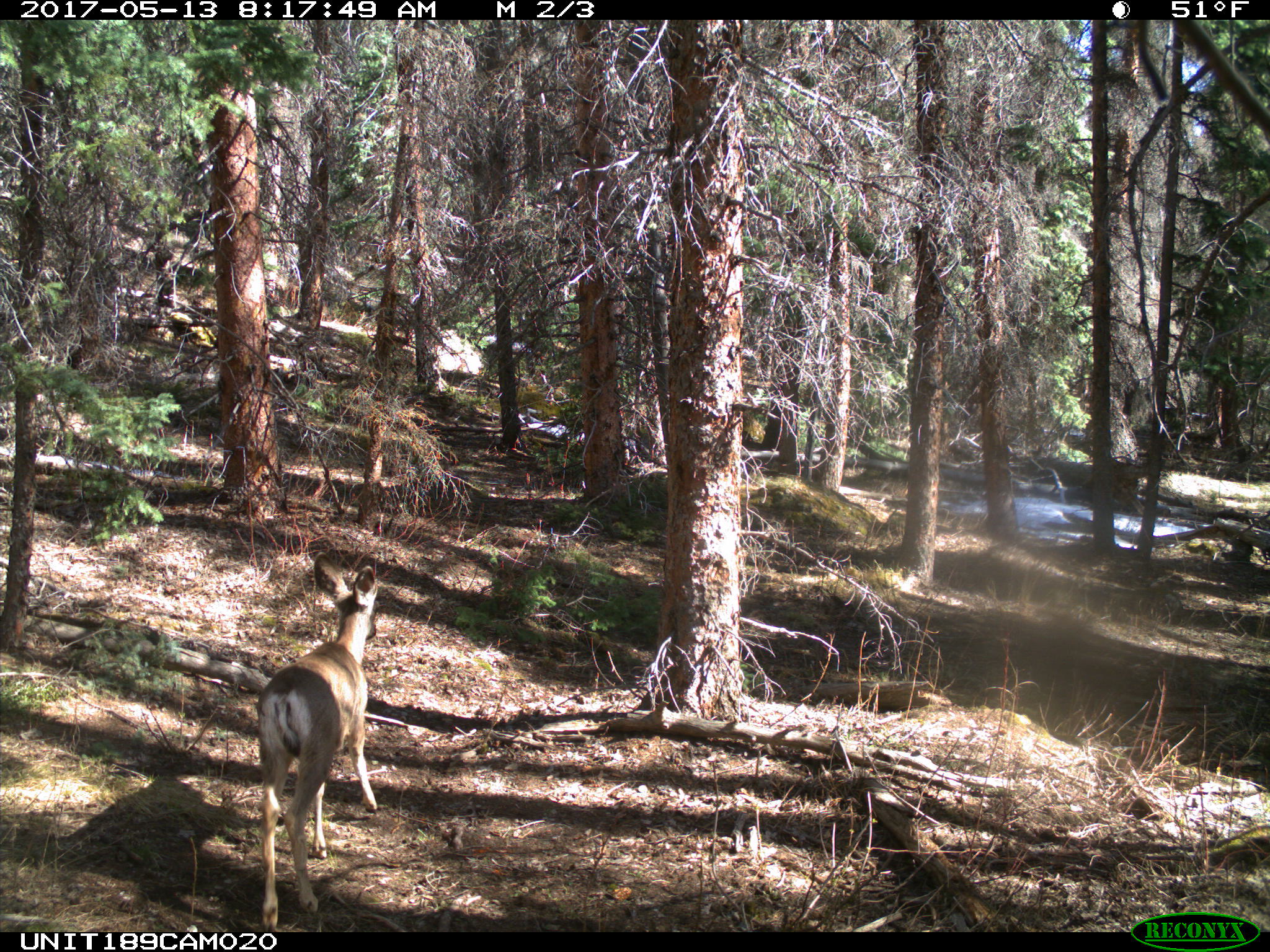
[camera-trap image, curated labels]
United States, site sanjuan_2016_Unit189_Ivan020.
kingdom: Animalia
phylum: Chordata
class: Mammalia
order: Artiodactyla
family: Cervidae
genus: Odocoileus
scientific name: Odocoileus hemionus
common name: mule deer